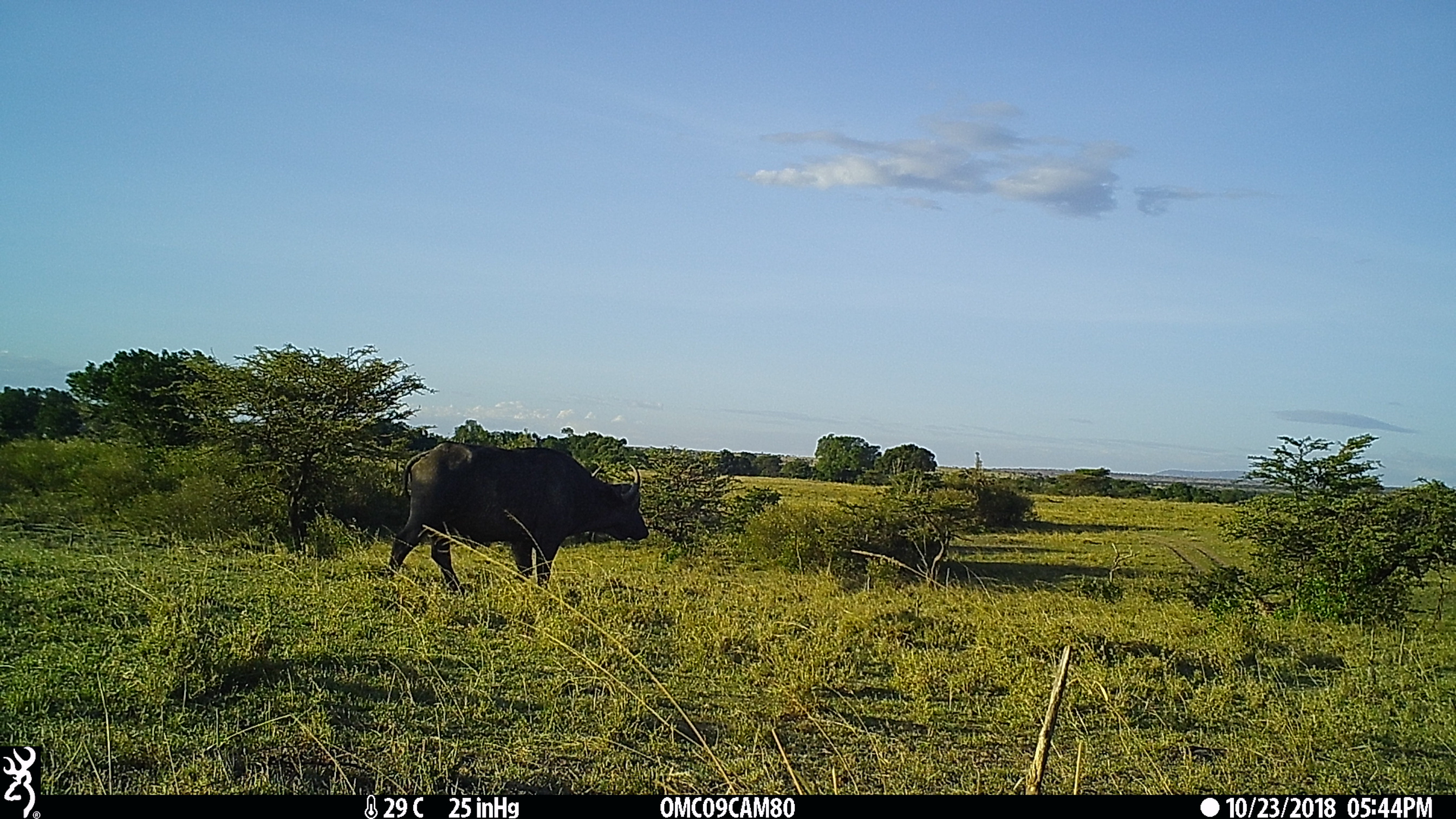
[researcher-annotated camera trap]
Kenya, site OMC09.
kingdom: Animalia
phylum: Chordata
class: Mammalia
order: Artiodactyla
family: Bovidae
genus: Syncerus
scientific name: Syncerus caffer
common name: buffalo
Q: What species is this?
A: Buffalo (Syncerus caffer).